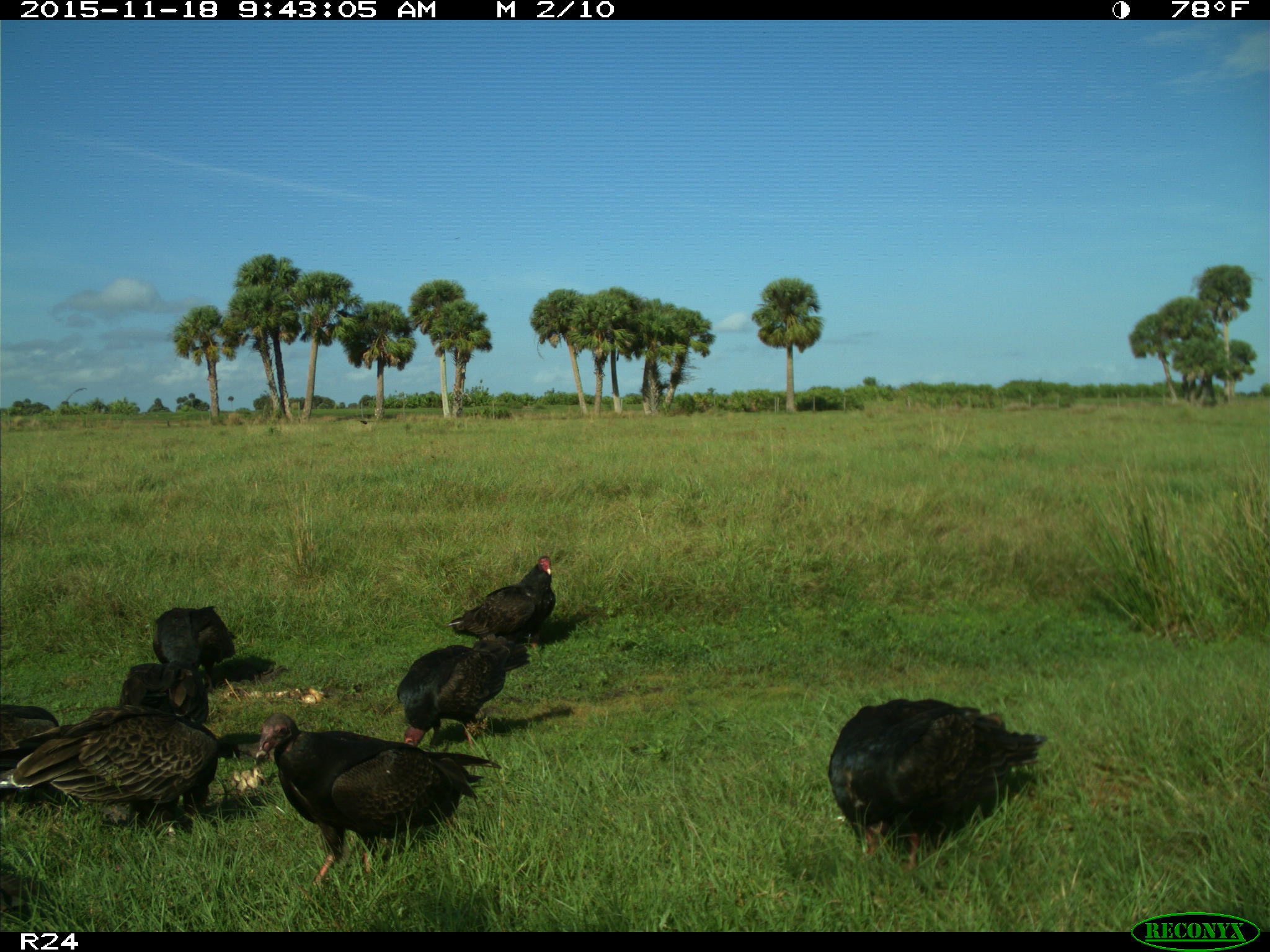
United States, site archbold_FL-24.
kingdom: Animalia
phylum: Chordata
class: Aves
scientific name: Aves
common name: birds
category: unidentified bird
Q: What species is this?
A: Unidentified bird (birds) (Aves).